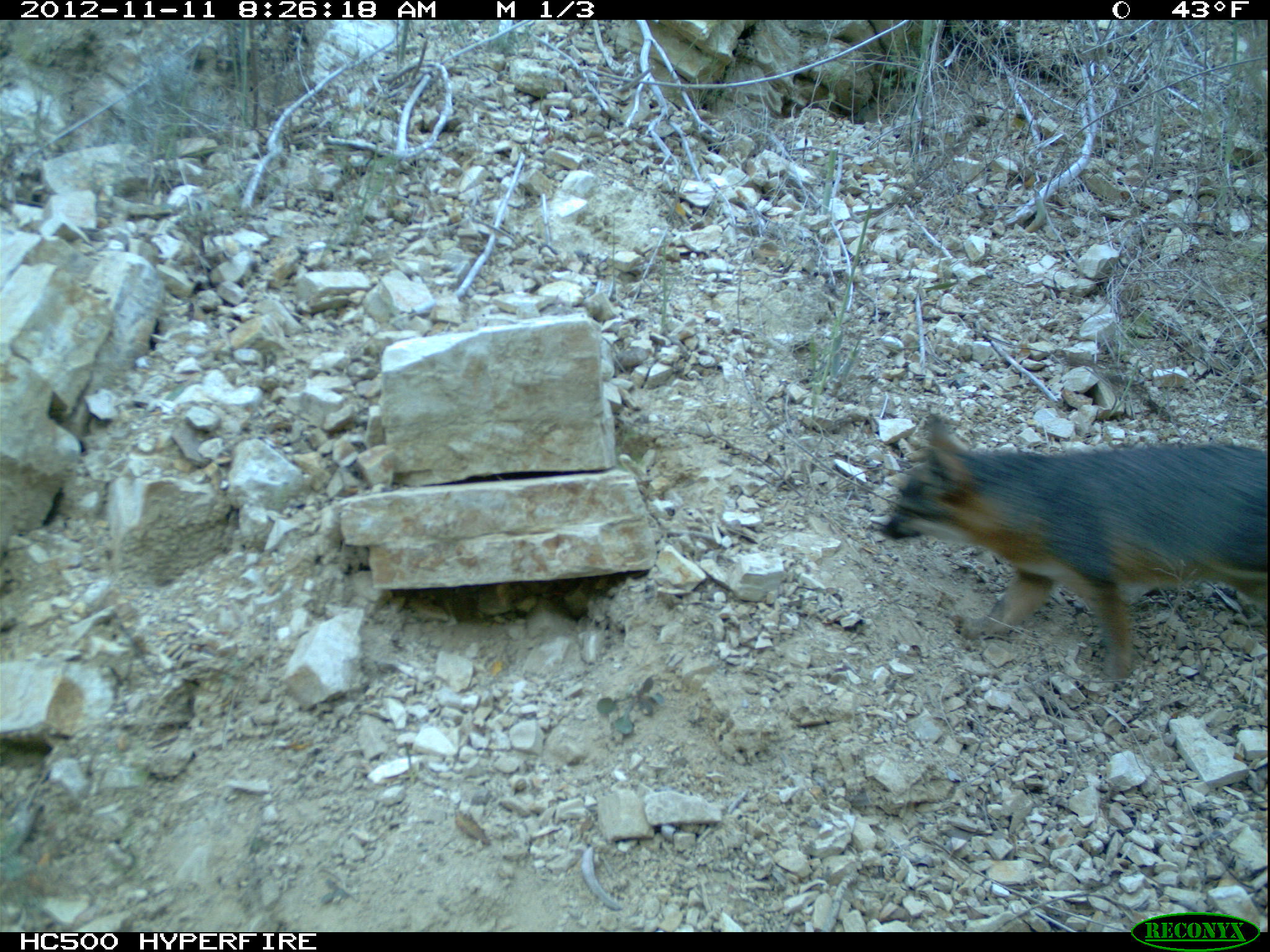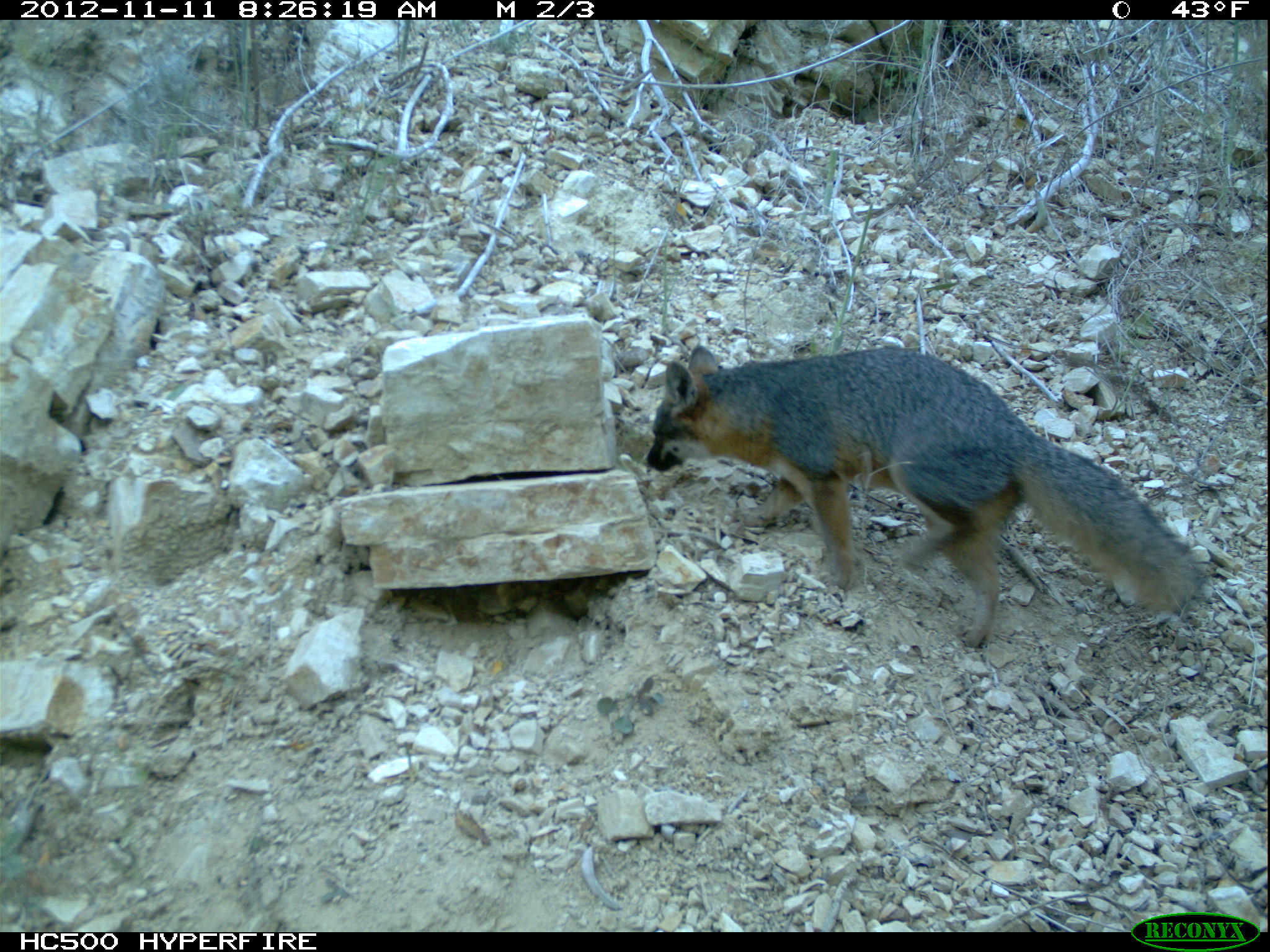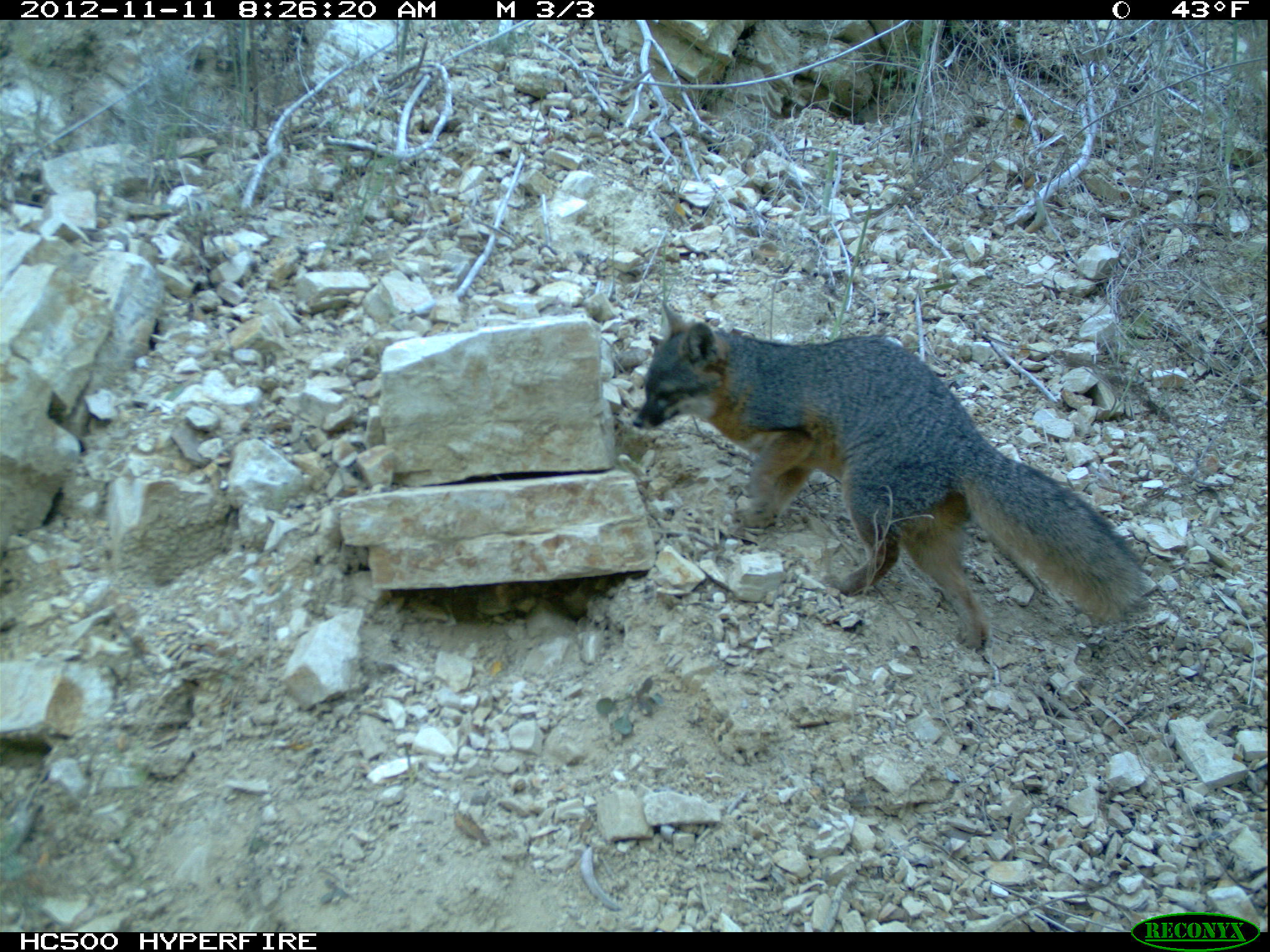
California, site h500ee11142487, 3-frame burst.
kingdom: Animalia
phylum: Chordata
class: Mammalia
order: Carnivora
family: Canidae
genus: Urocyon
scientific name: Urocyon littoralis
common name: island fox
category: fox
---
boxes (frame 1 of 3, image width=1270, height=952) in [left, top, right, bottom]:
fox: [877, 413, 1267, 682]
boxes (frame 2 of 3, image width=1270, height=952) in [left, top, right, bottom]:
fox: [646, 342, 1206, 648]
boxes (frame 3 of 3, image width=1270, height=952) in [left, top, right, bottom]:
fox: [629, 301, 1144, 660]